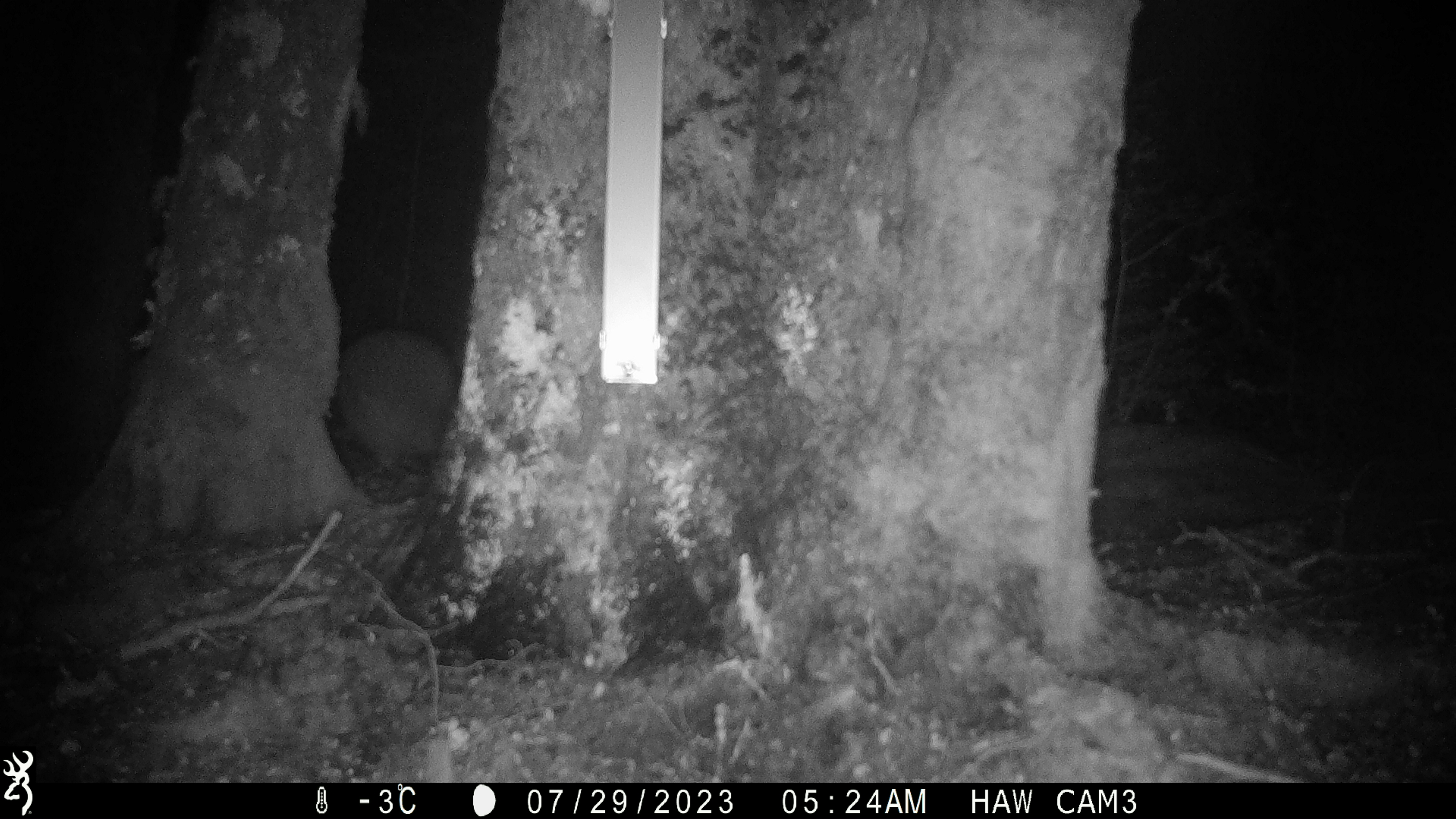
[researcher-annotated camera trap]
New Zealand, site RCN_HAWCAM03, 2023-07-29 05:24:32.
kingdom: Animalia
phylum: Chordata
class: Aves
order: Apterygiformes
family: Apterygidae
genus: Apteryx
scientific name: Apteryx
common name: kiwi